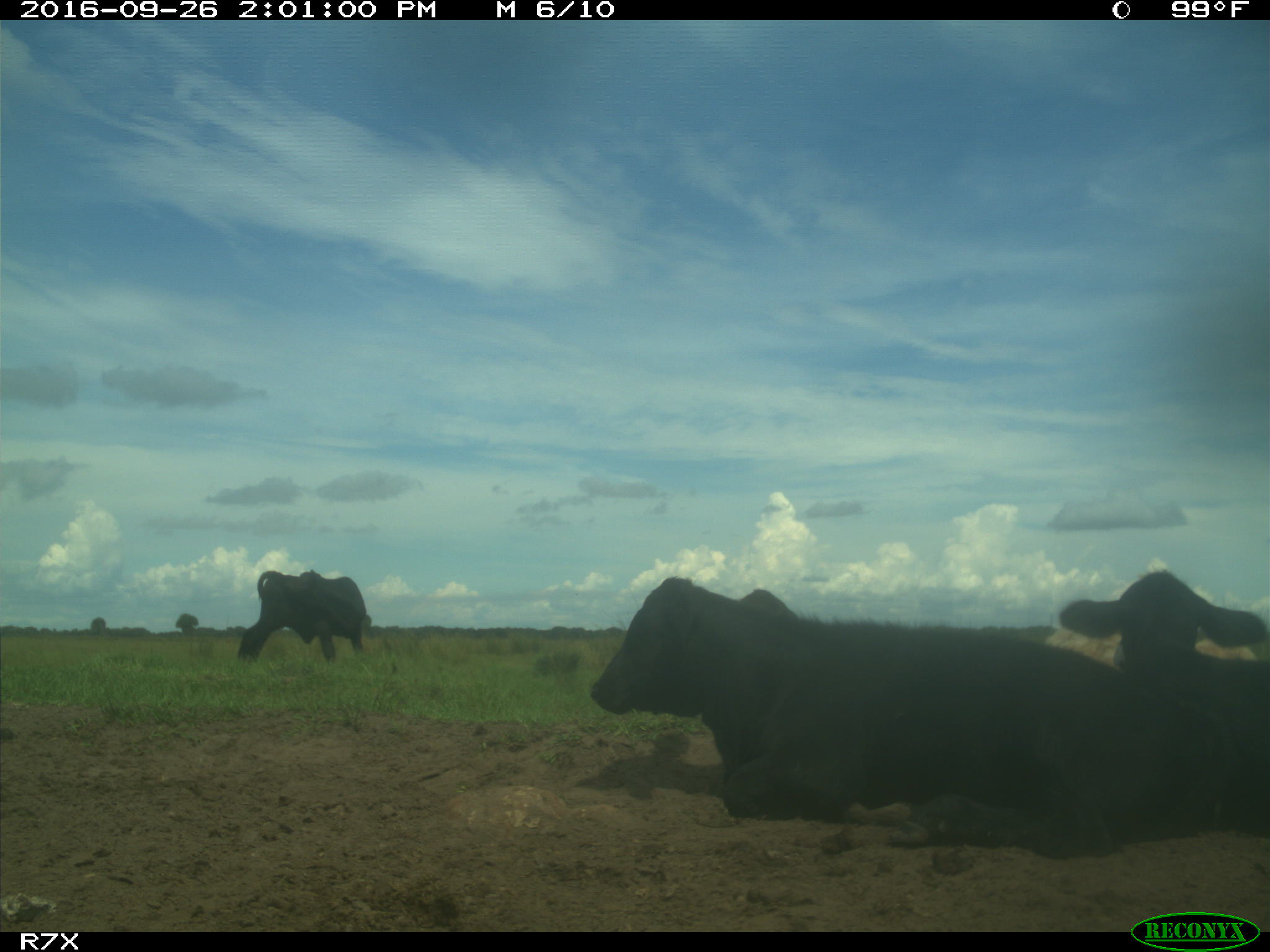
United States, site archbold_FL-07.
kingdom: Animalia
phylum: Chordata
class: Mammalia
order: Artiodactyla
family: Bovidae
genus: Bos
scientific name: Bos taurus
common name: domestic cow